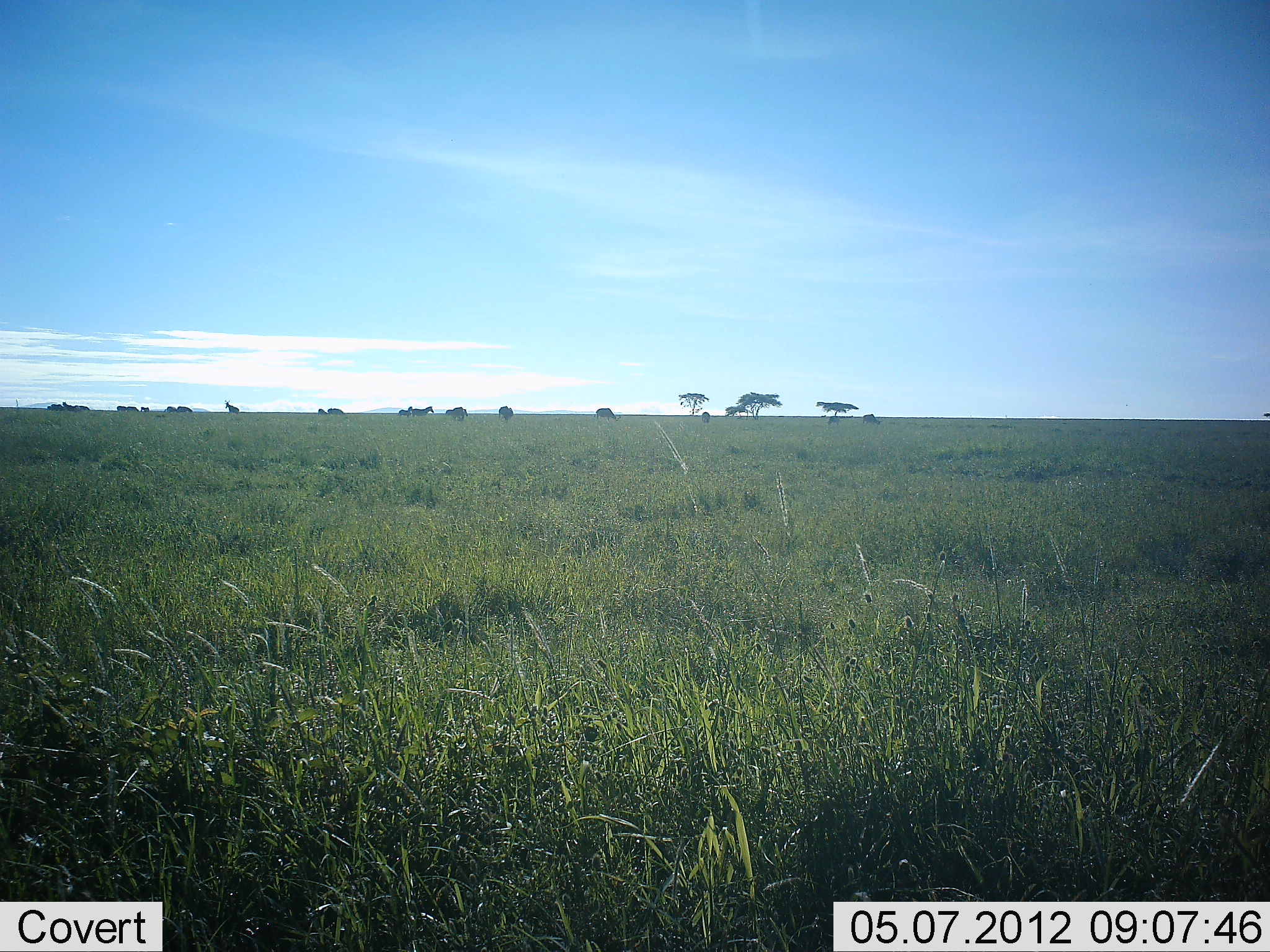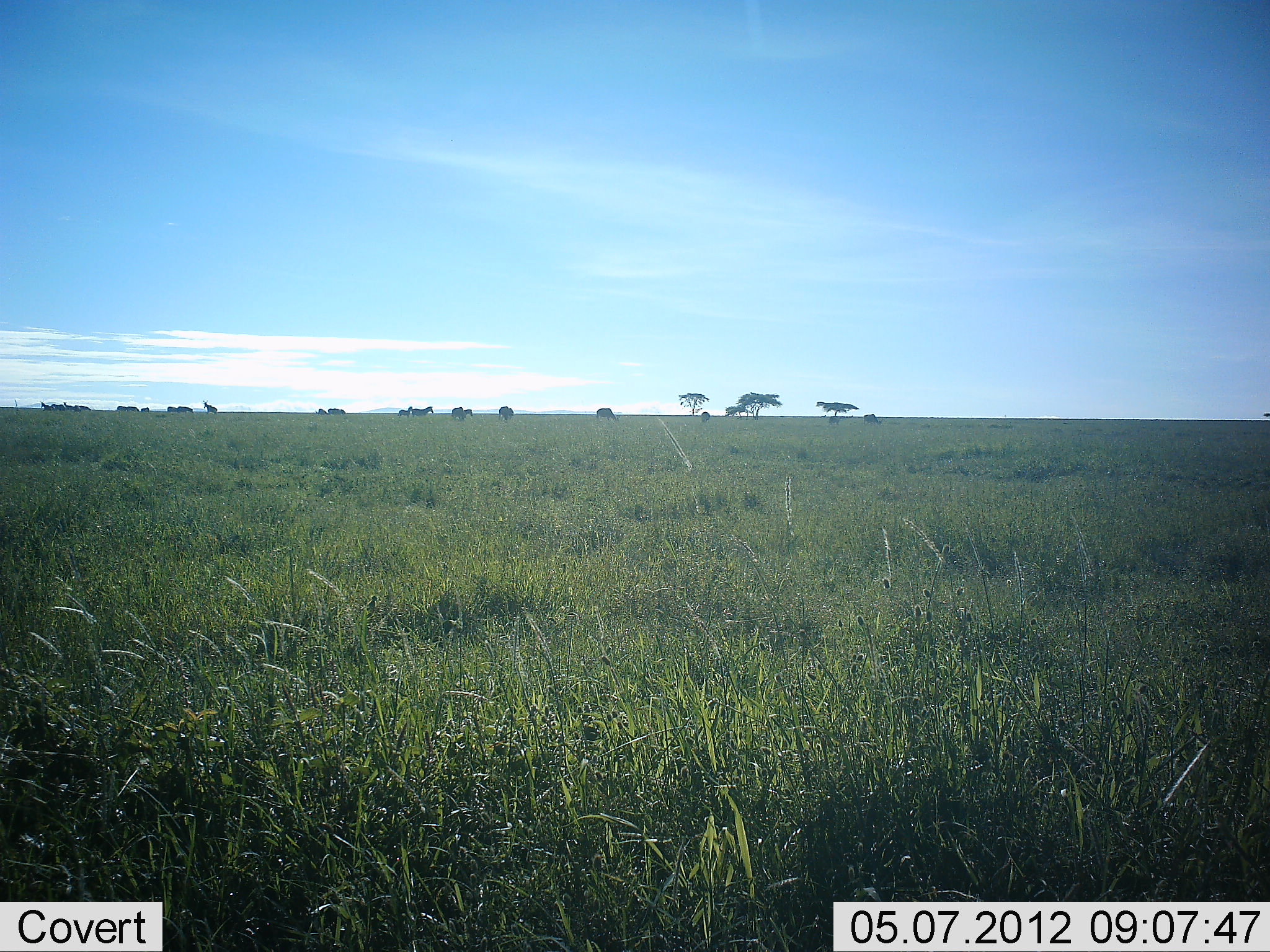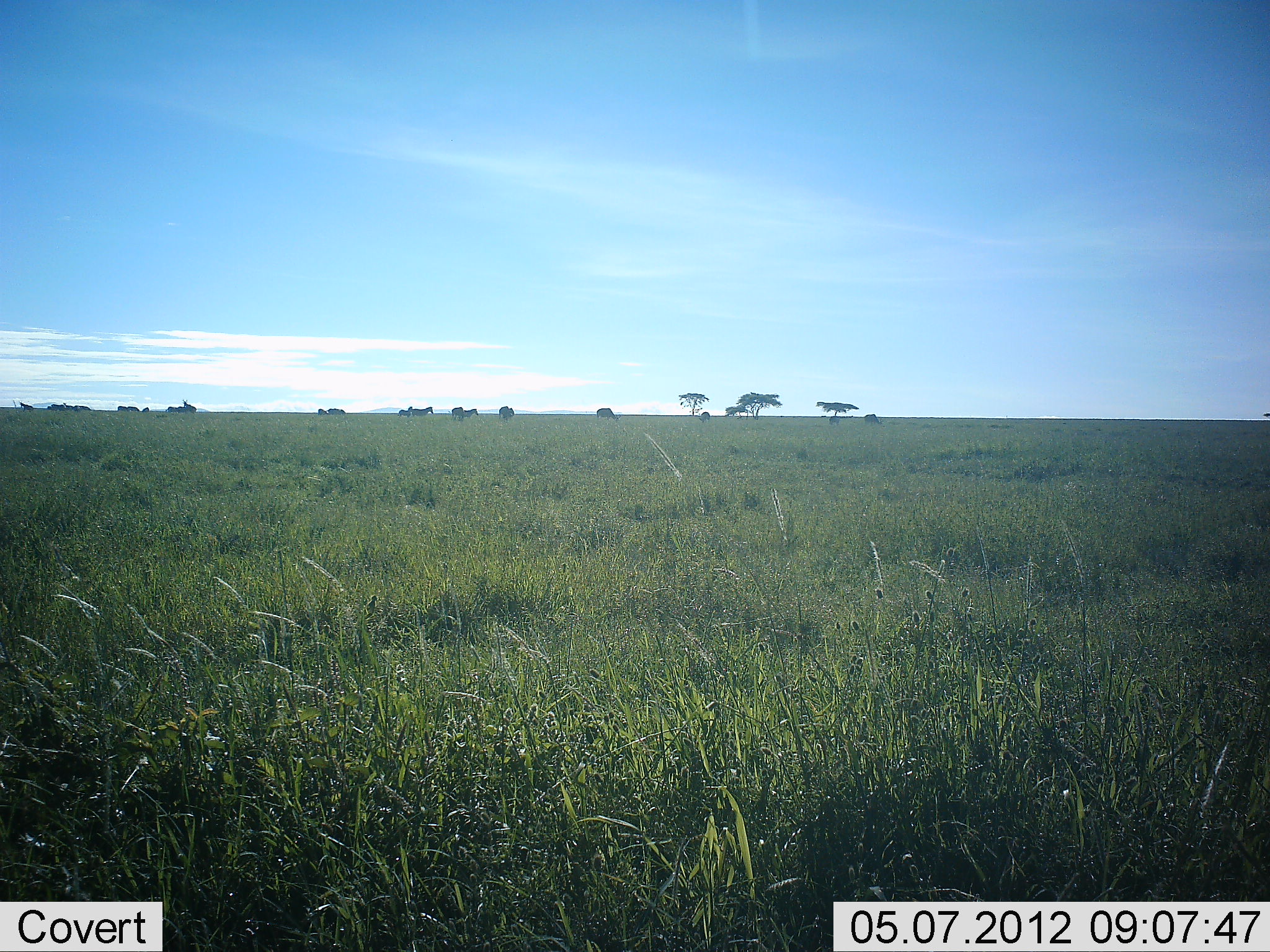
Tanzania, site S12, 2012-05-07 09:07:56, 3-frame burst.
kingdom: Animalia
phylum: Chordata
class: Mammalia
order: Perissodactyla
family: Equidae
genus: Equus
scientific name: Equus quagga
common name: plains zebra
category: zebra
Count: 10.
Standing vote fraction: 67%.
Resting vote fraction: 0%.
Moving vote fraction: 50%.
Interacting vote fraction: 0%.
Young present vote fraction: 0%.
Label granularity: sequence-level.